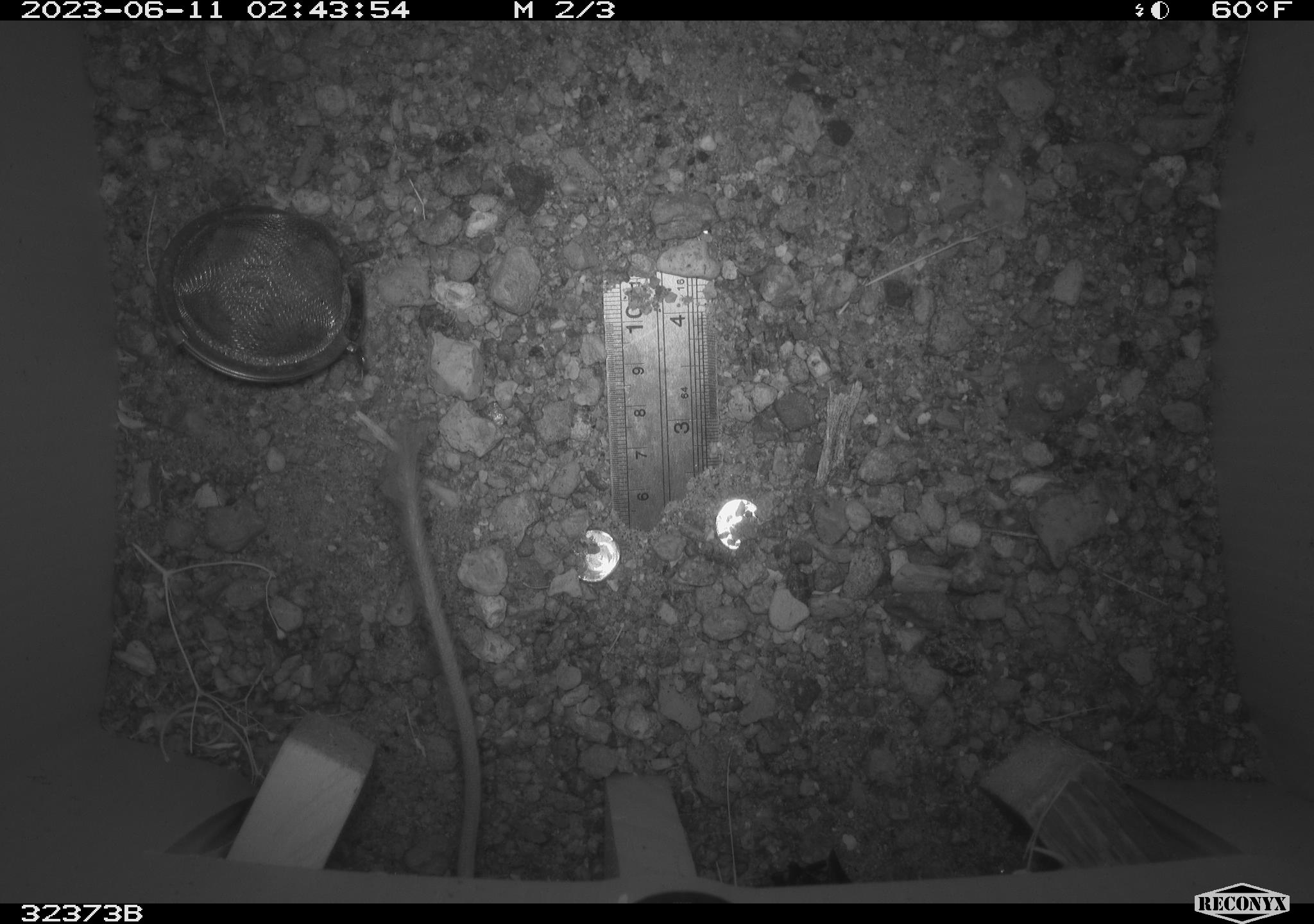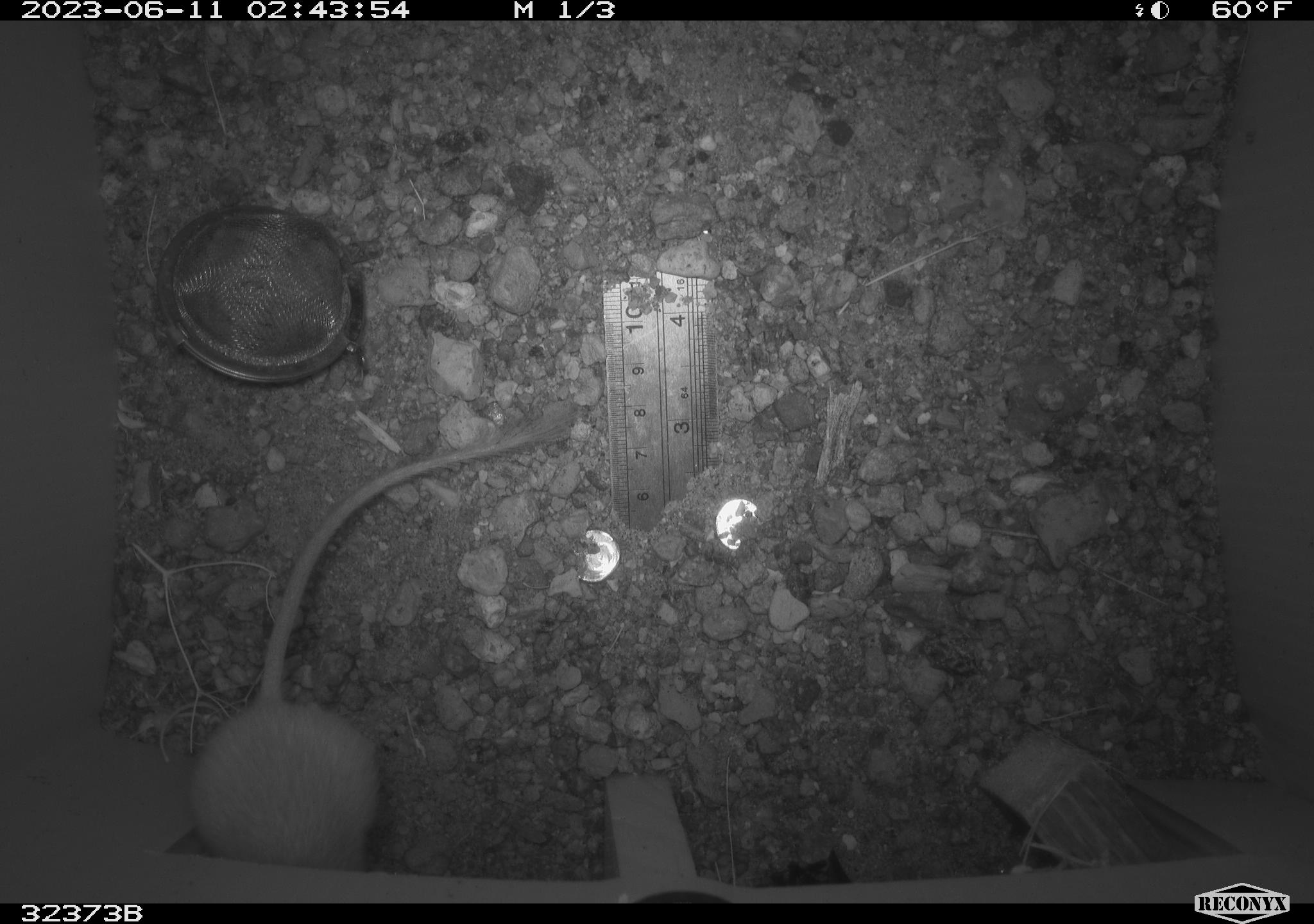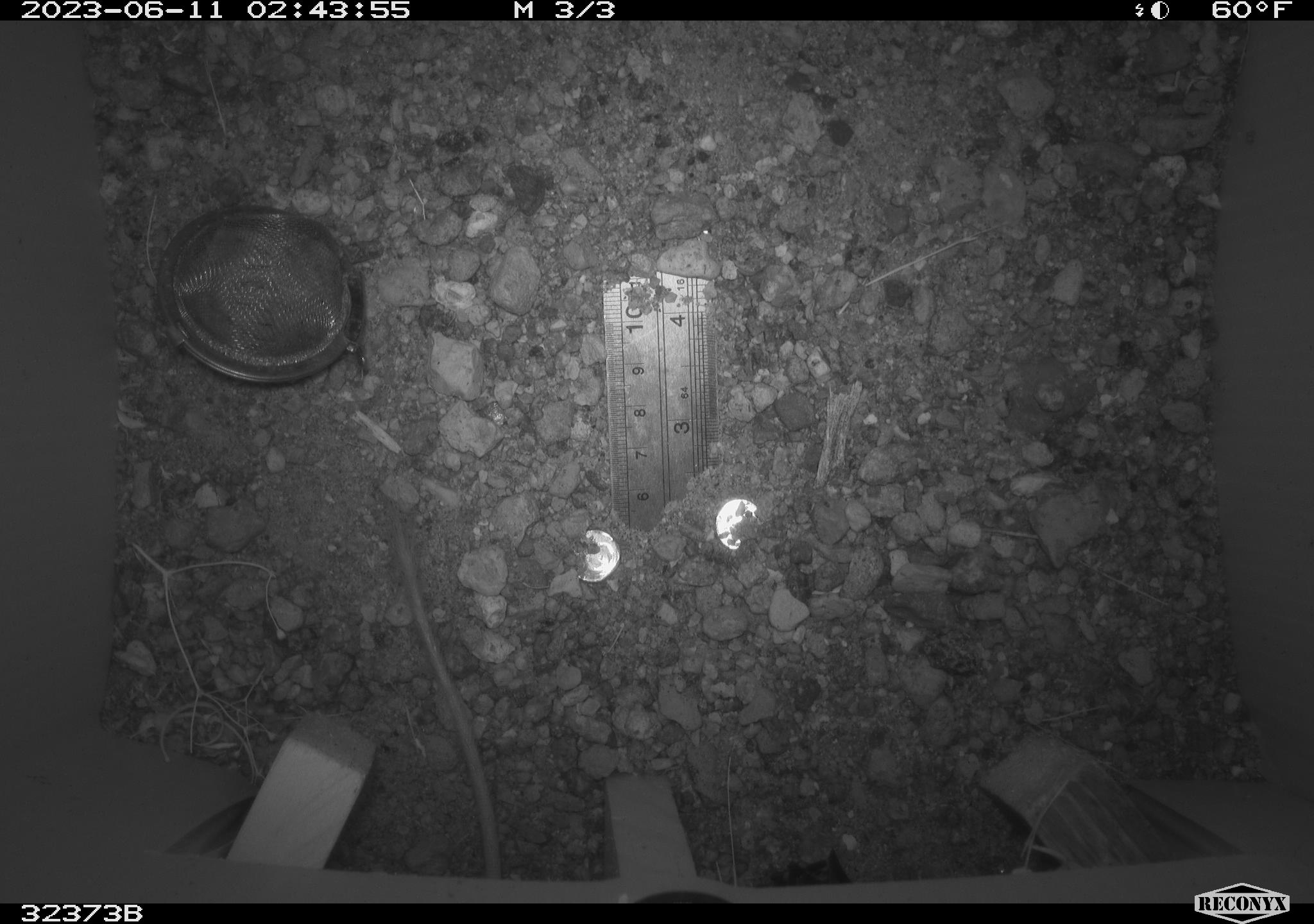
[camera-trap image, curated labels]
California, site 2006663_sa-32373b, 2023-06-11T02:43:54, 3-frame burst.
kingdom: Animalia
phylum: Chordata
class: Mammalia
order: Rodentia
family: Heteromyidae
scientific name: Heteromyidae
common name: kangaroo rats and pocket mice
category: heteromyidae family